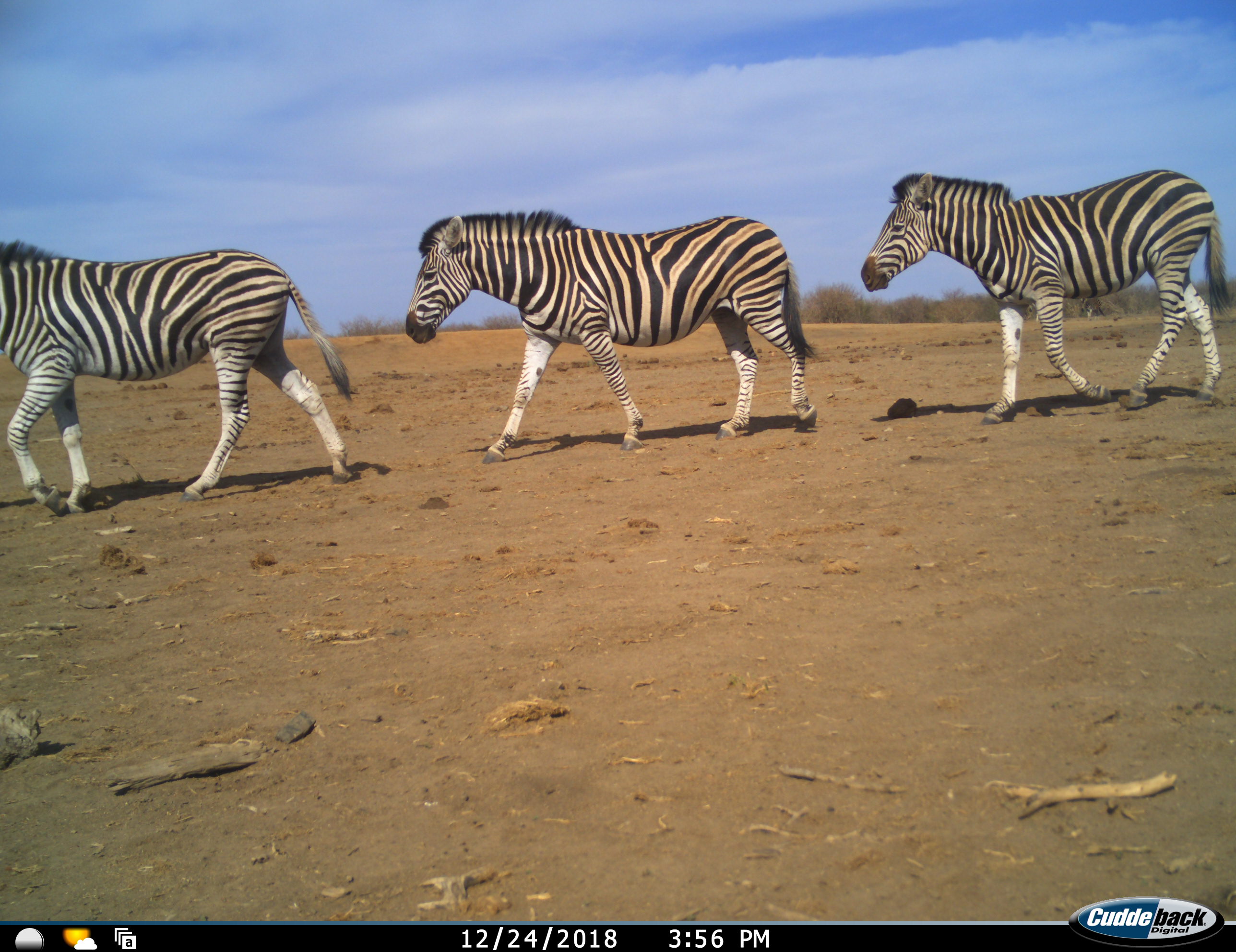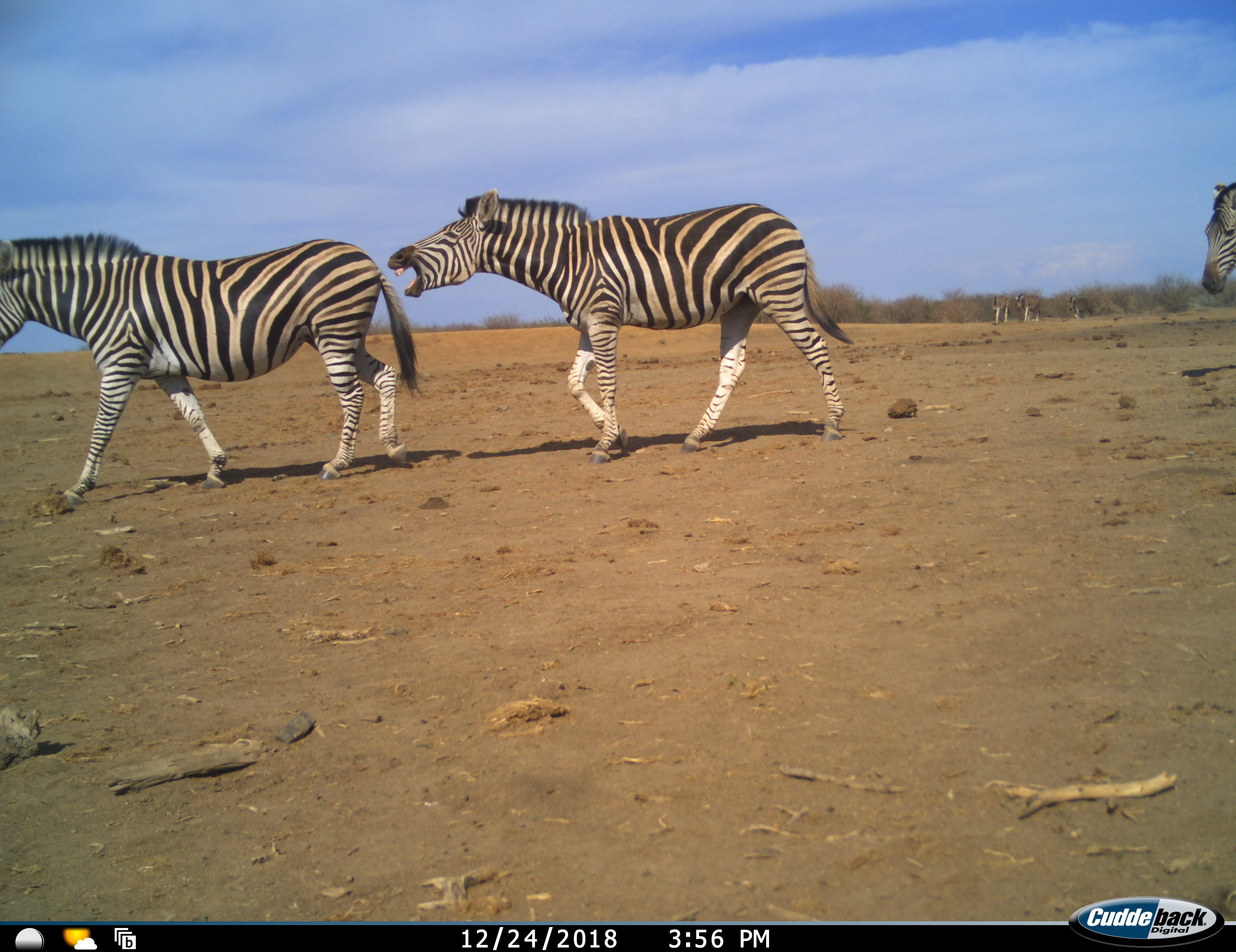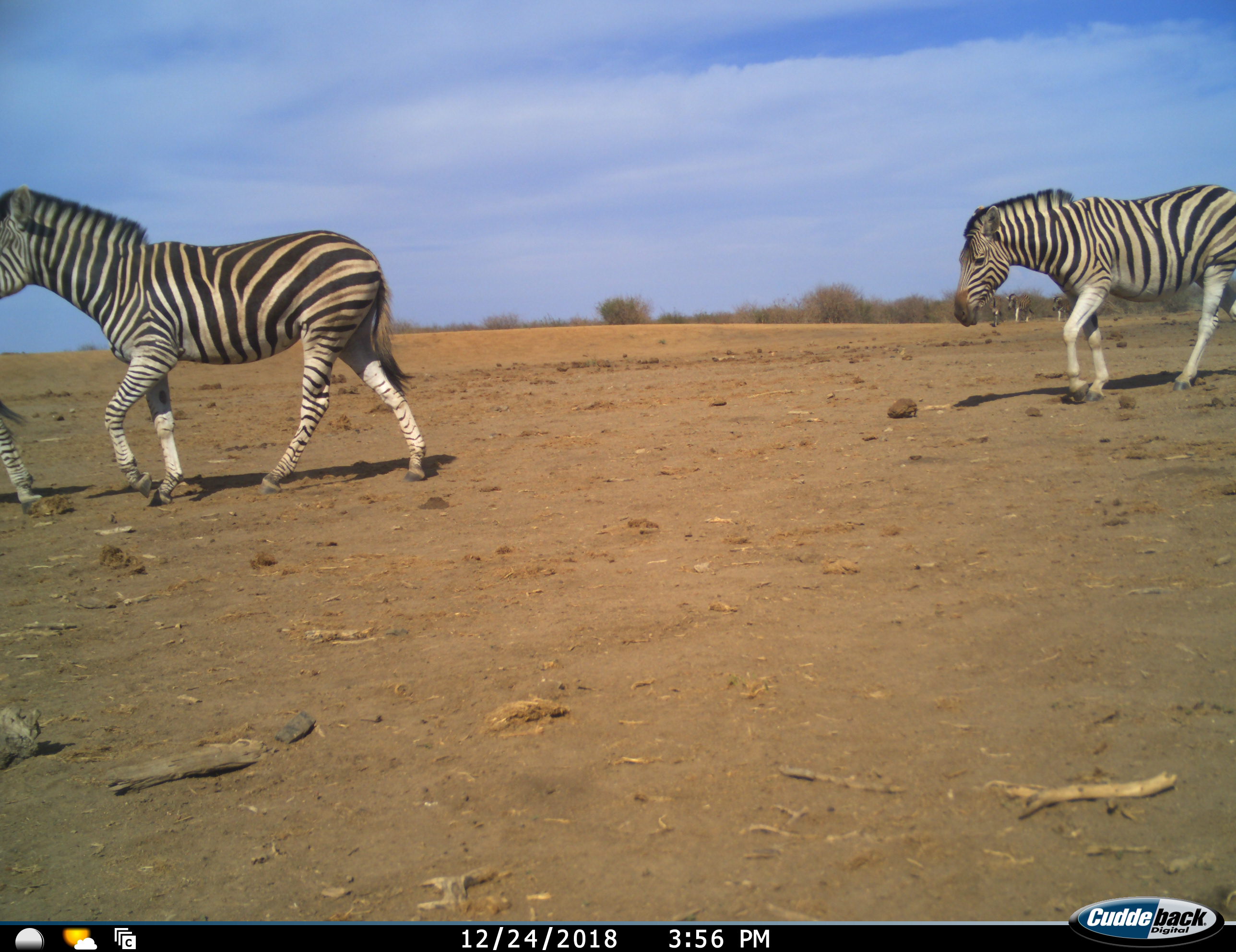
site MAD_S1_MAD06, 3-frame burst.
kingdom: Animalia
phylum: Chordata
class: Mammalia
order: Perissodactyla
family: Equidae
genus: Equus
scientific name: Equus quagga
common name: plains zebra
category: zebraplains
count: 4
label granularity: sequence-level